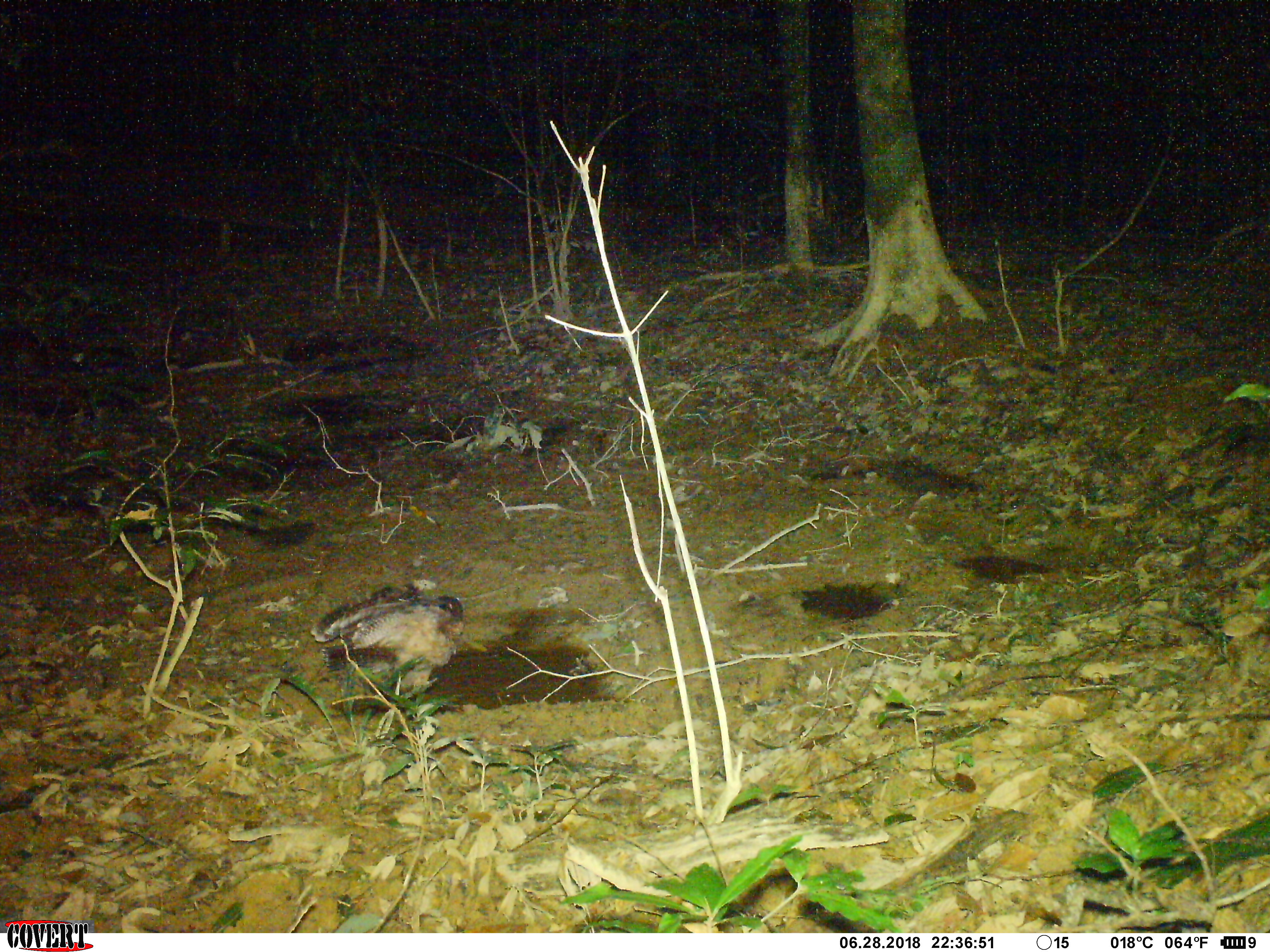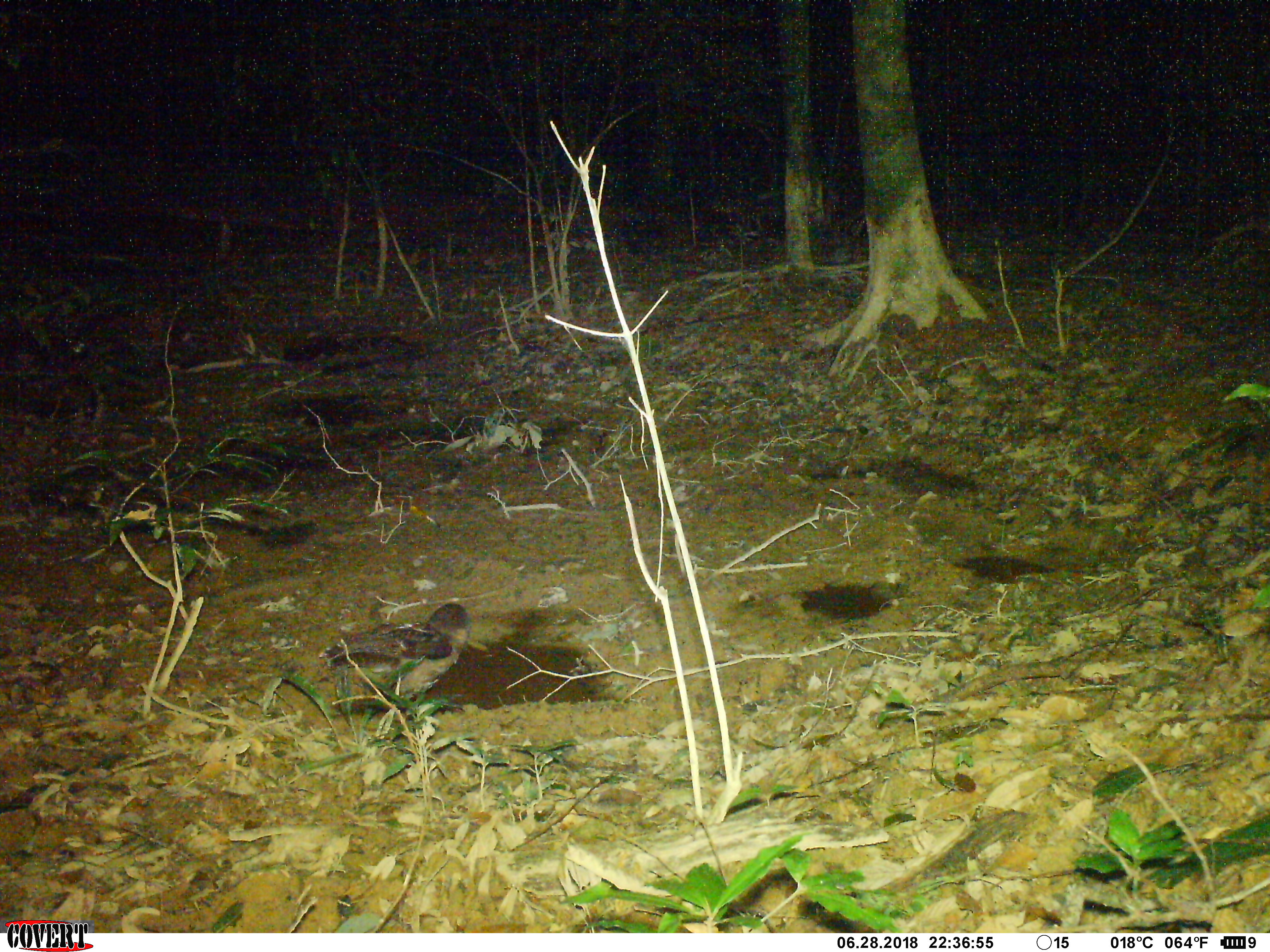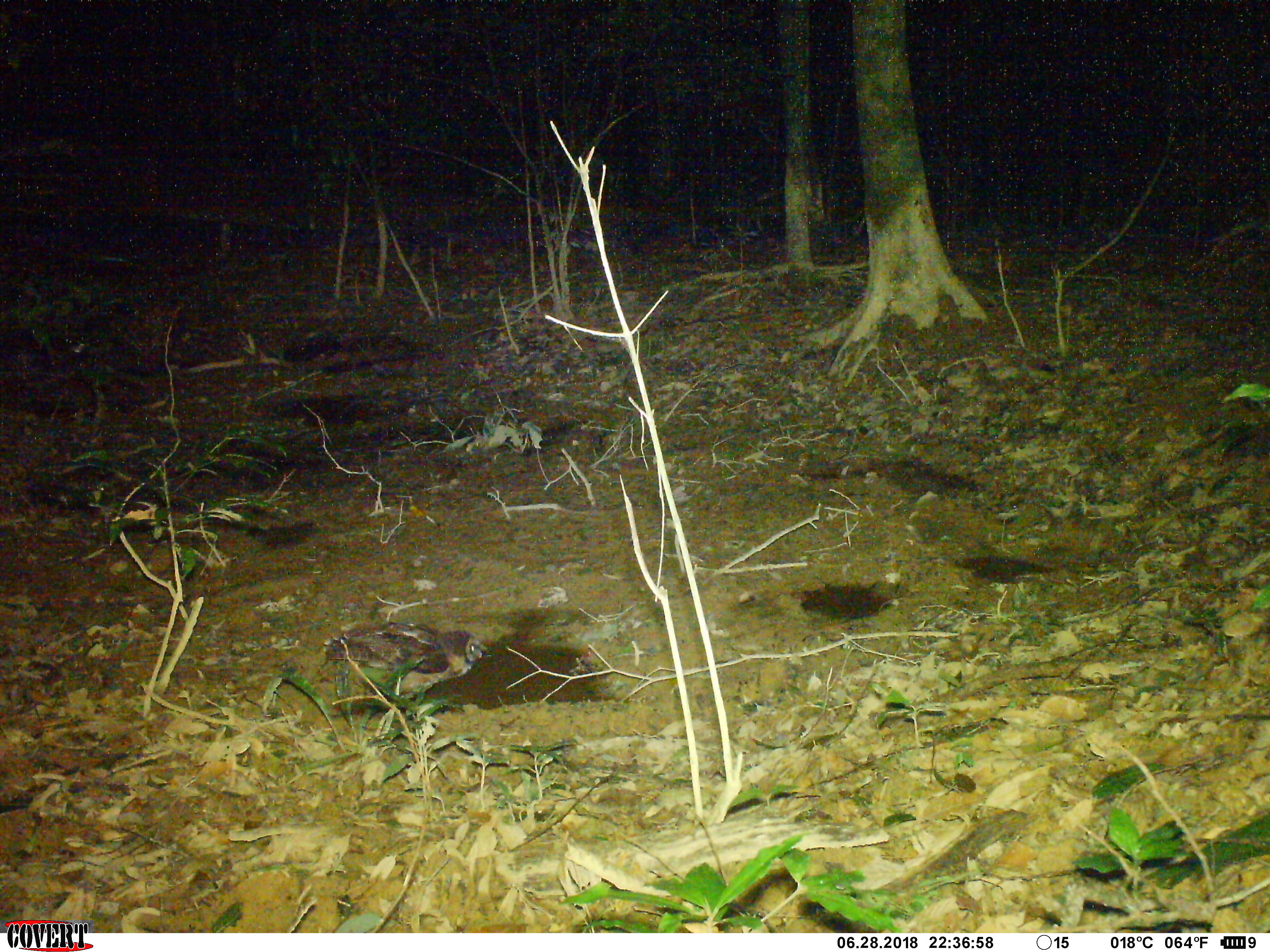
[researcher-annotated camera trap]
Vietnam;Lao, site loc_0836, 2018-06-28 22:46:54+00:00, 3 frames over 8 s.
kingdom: Animalia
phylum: Chordata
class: Aves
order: Strigiformes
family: Strigidae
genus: Strix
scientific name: Strix leptogrammica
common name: brown wood owl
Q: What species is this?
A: Brown wood owl (Strix leptogrammica).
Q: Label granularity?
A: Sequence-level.